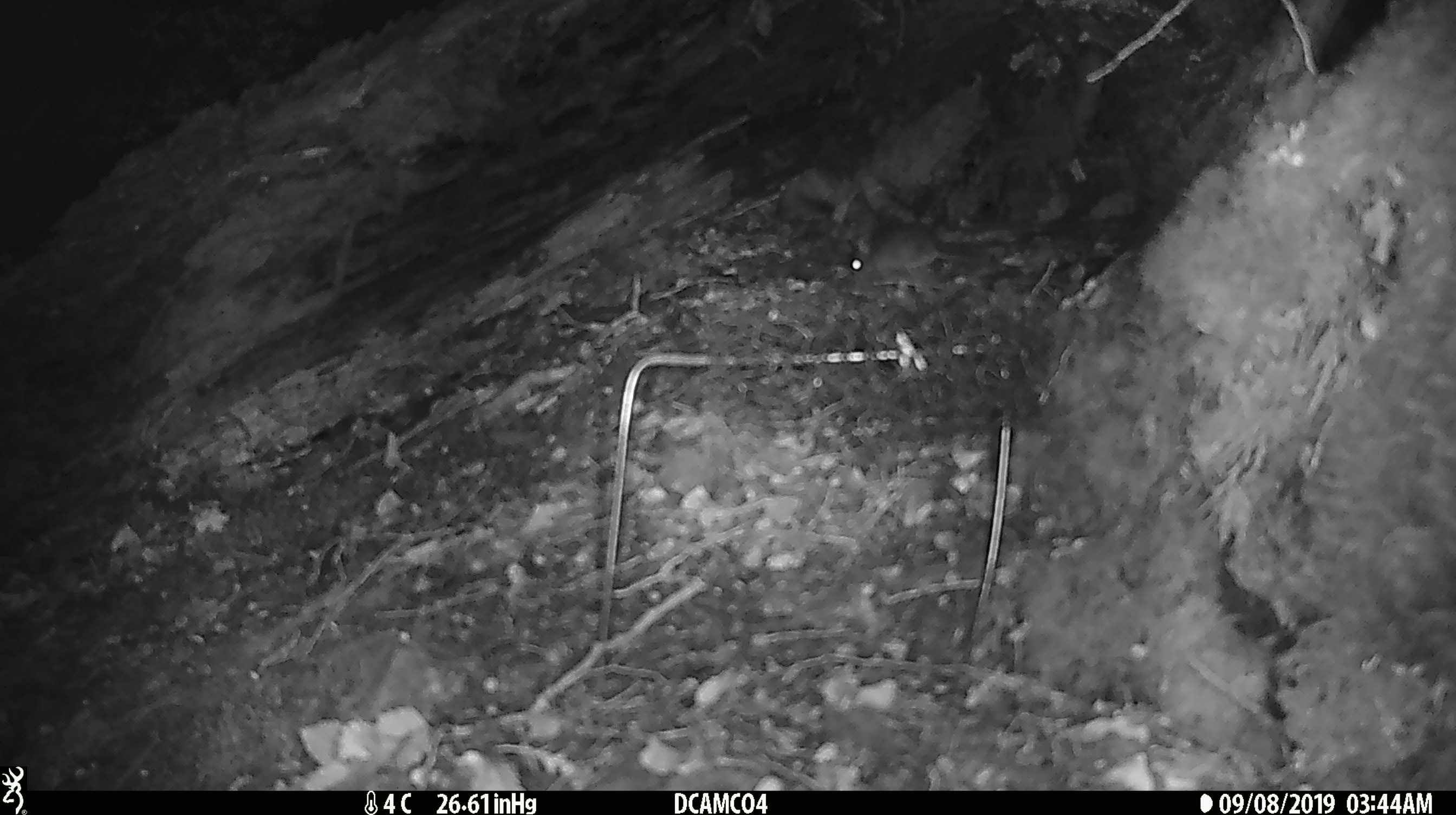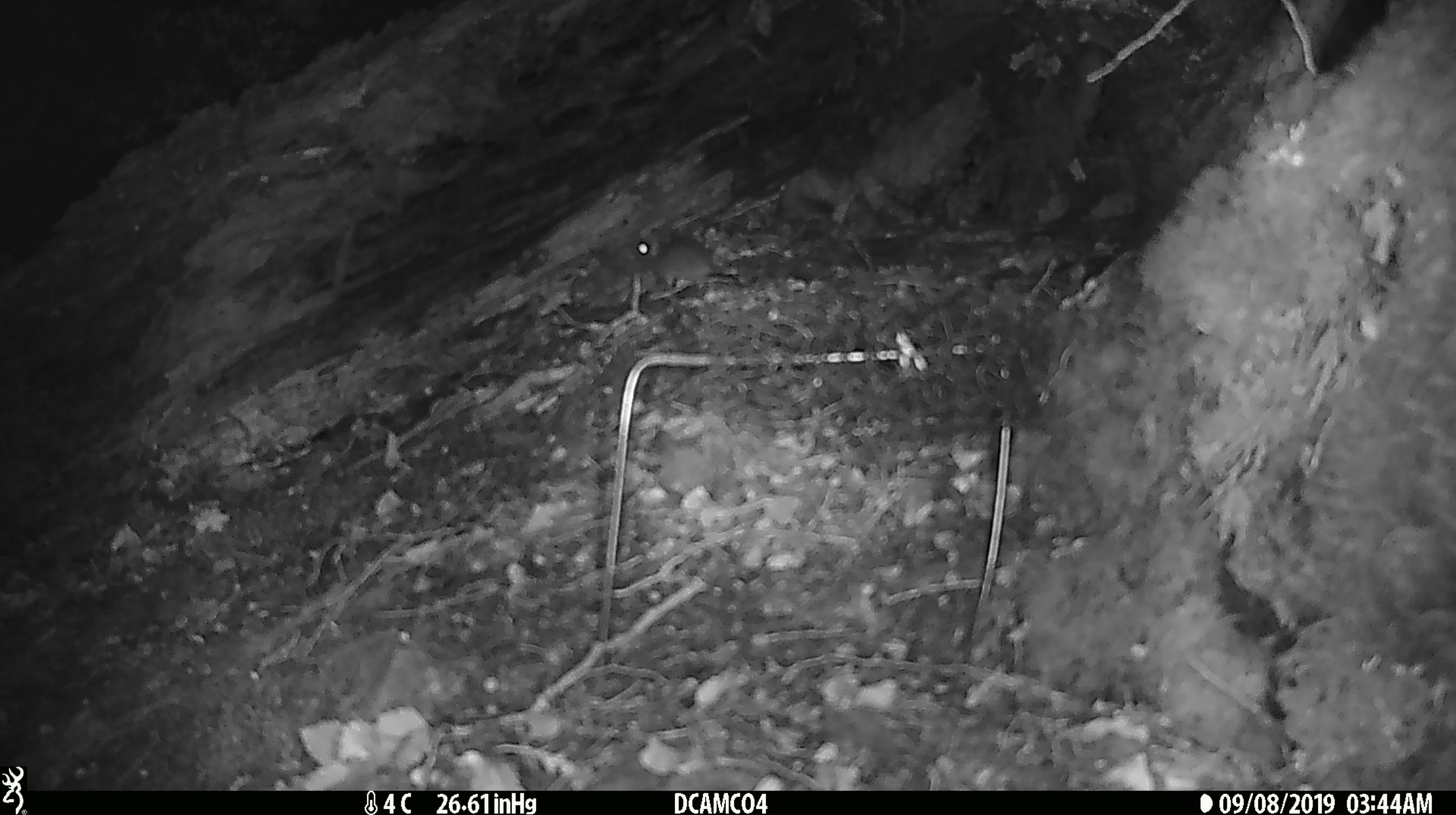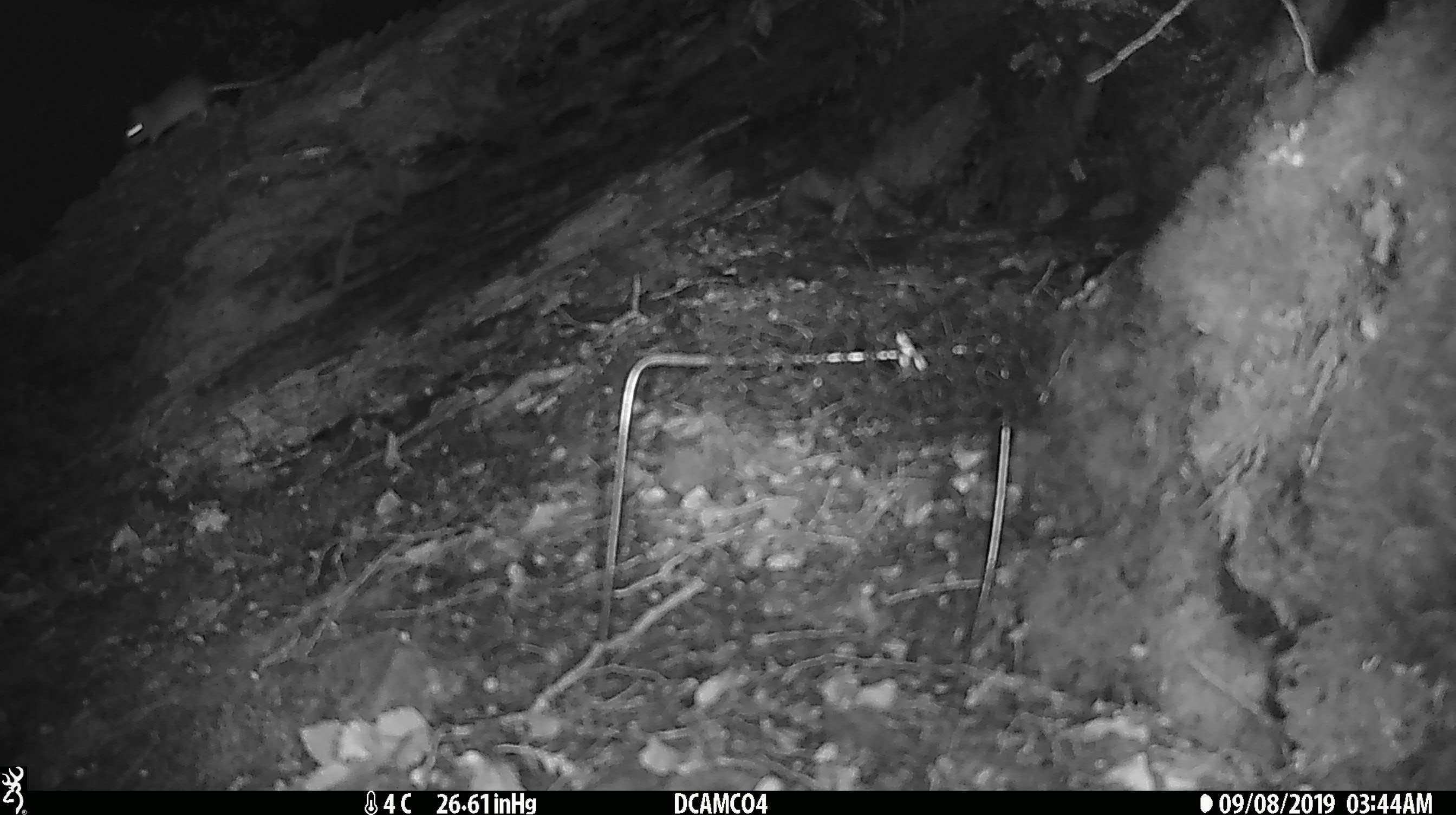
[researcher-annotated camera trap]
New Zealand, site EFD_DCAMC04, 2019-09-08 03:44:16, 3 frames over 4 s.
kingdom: Animalia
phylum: Chordata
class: Mammalia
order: Rodentia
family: Muridae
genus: Mus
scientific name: Mus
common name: mouse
Mouse (Mus).